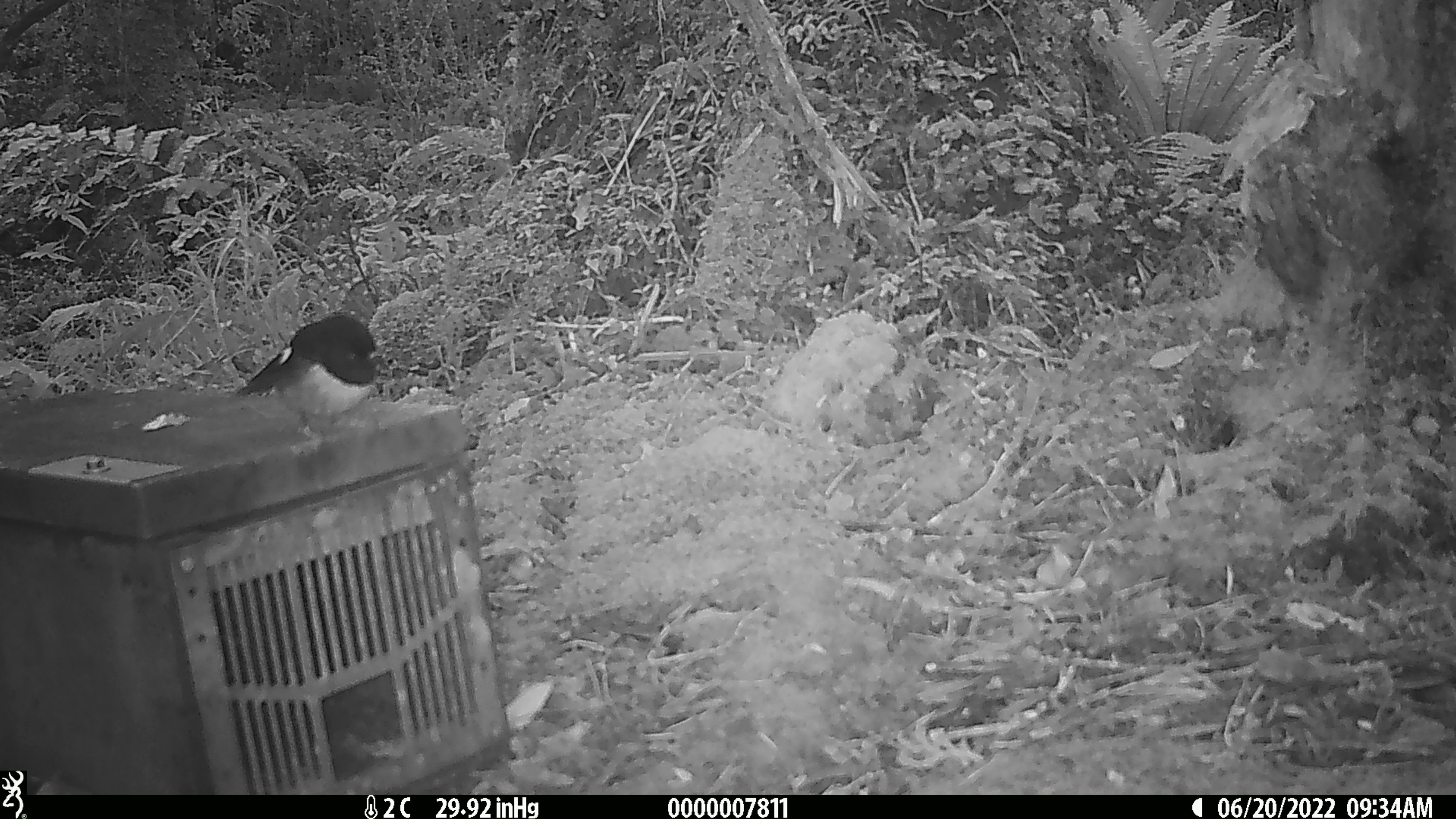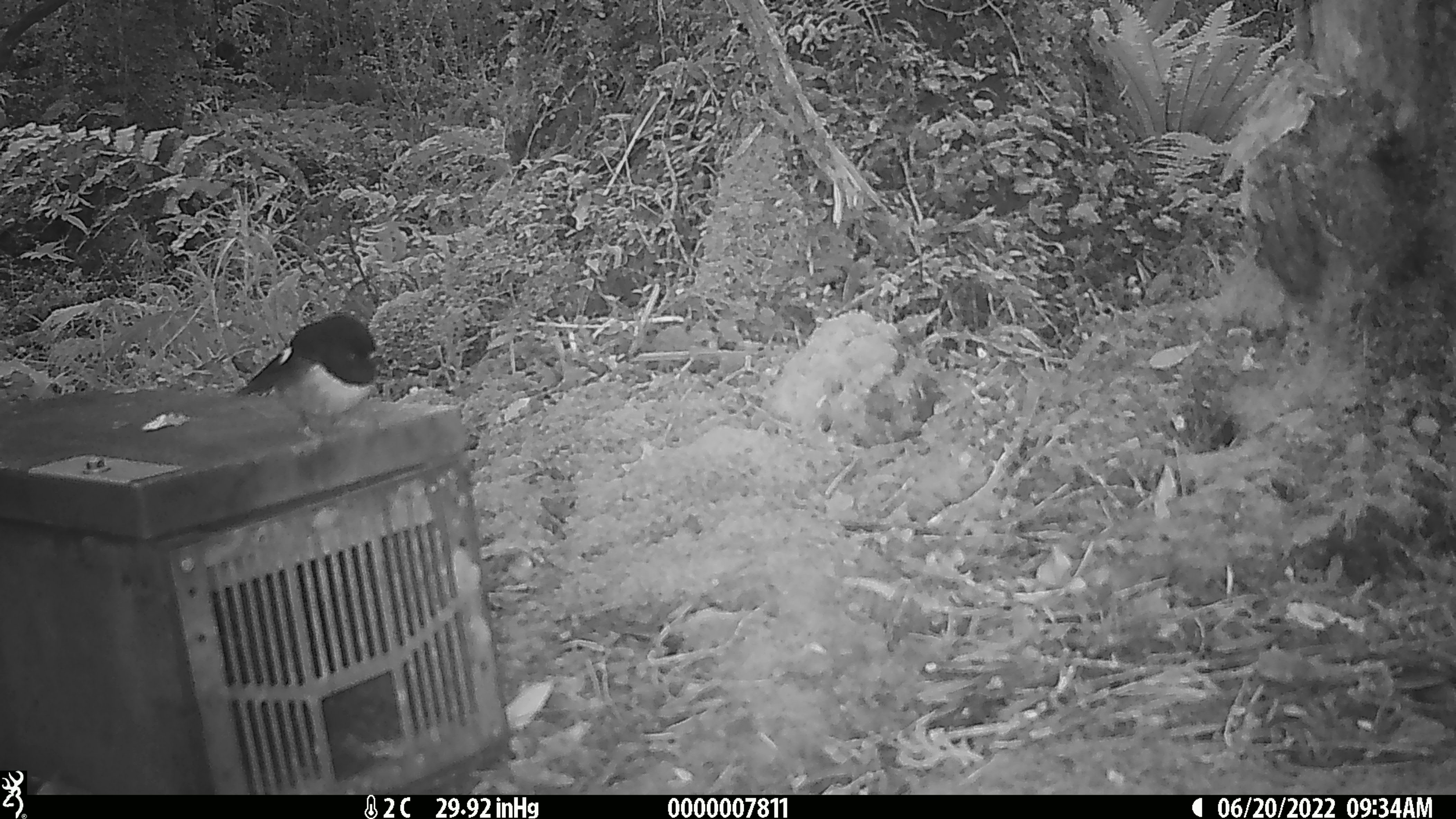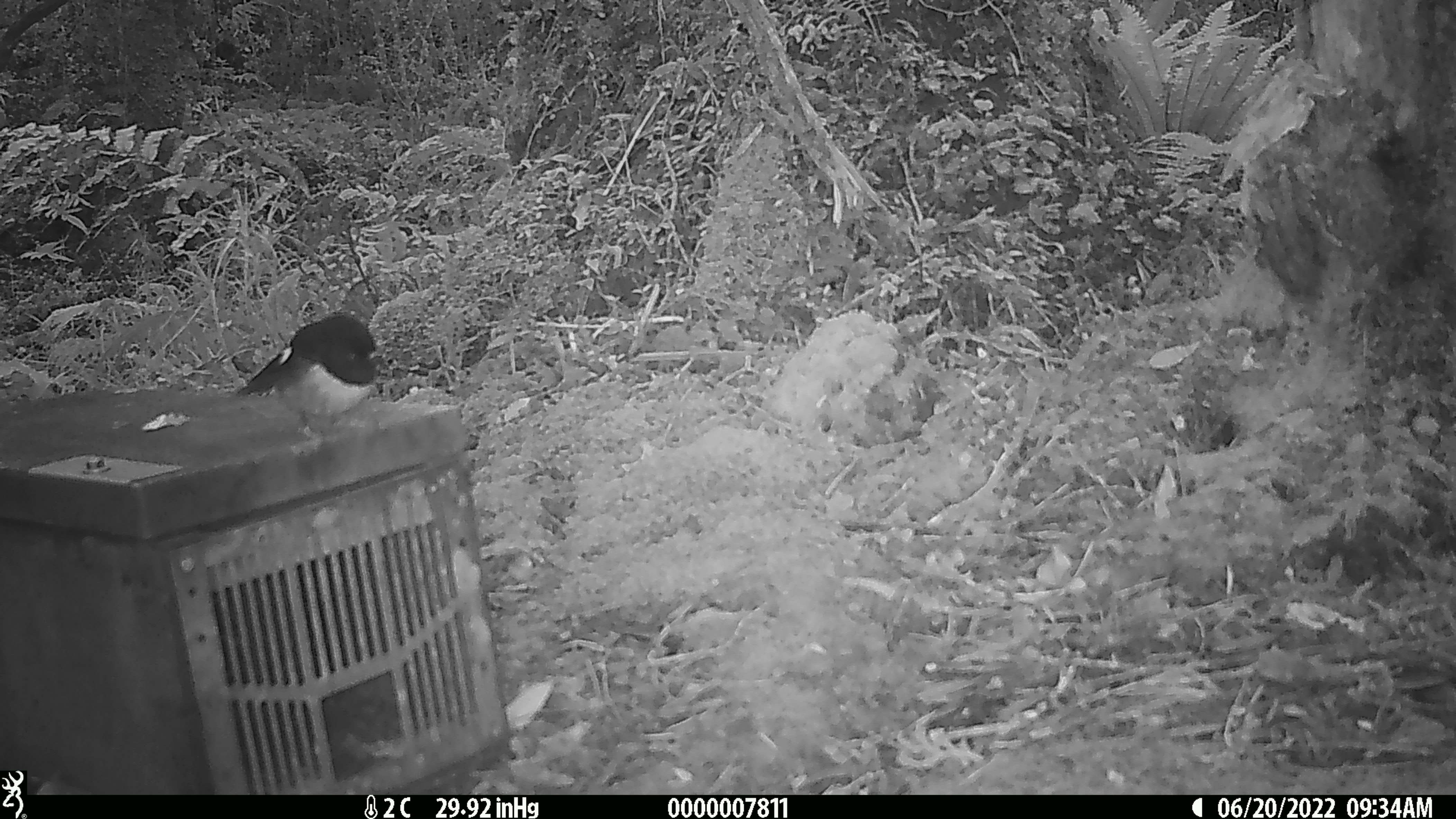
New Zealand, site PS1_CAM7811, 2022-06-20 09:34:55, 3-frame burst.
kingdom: Animalia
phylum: Chordata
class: Aves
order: Passeriformes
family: Petroicidae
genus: Petroica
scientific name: Petroica macrocephala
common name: tomtit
Tomtit (Petroica macrocephala).